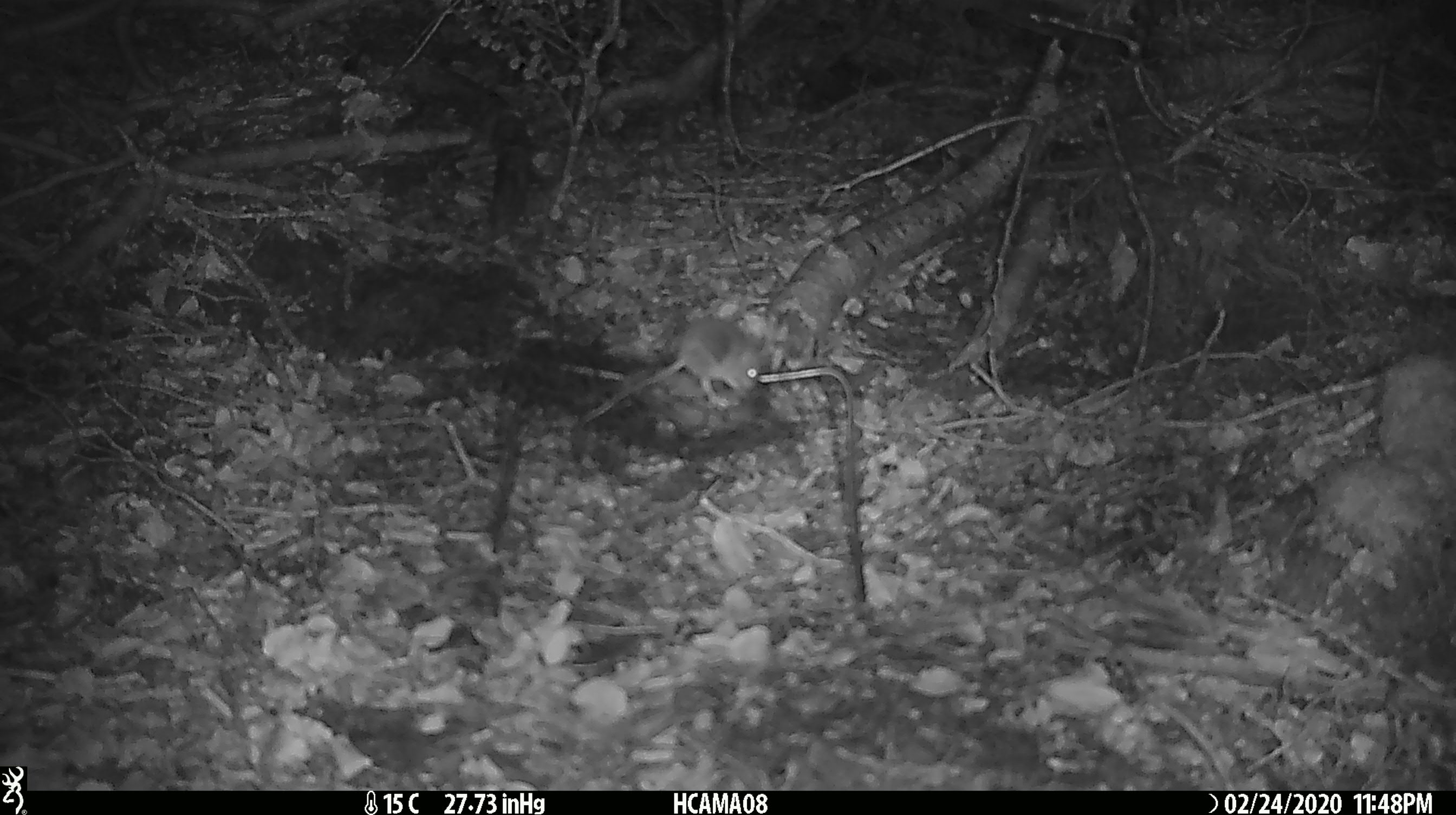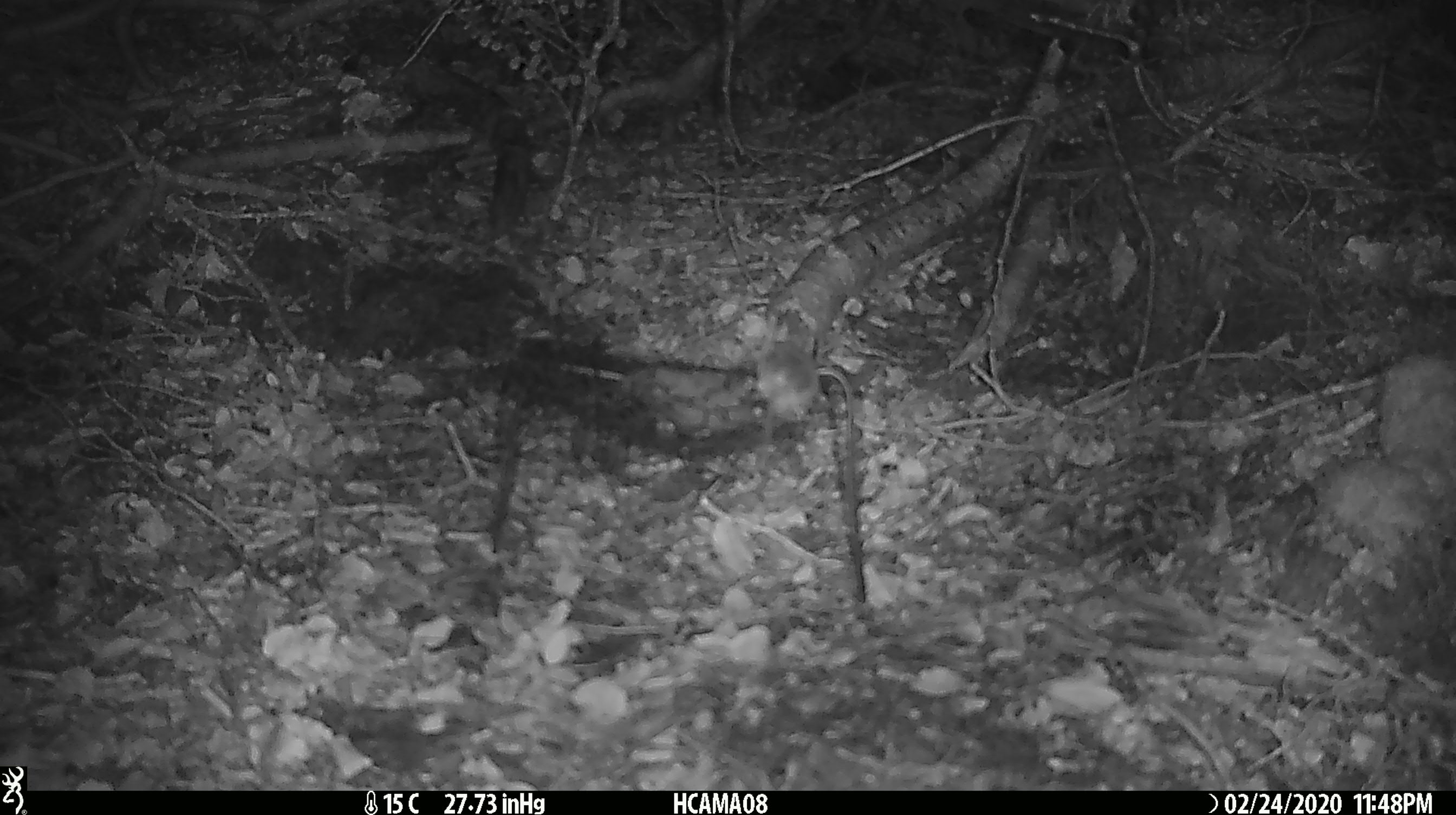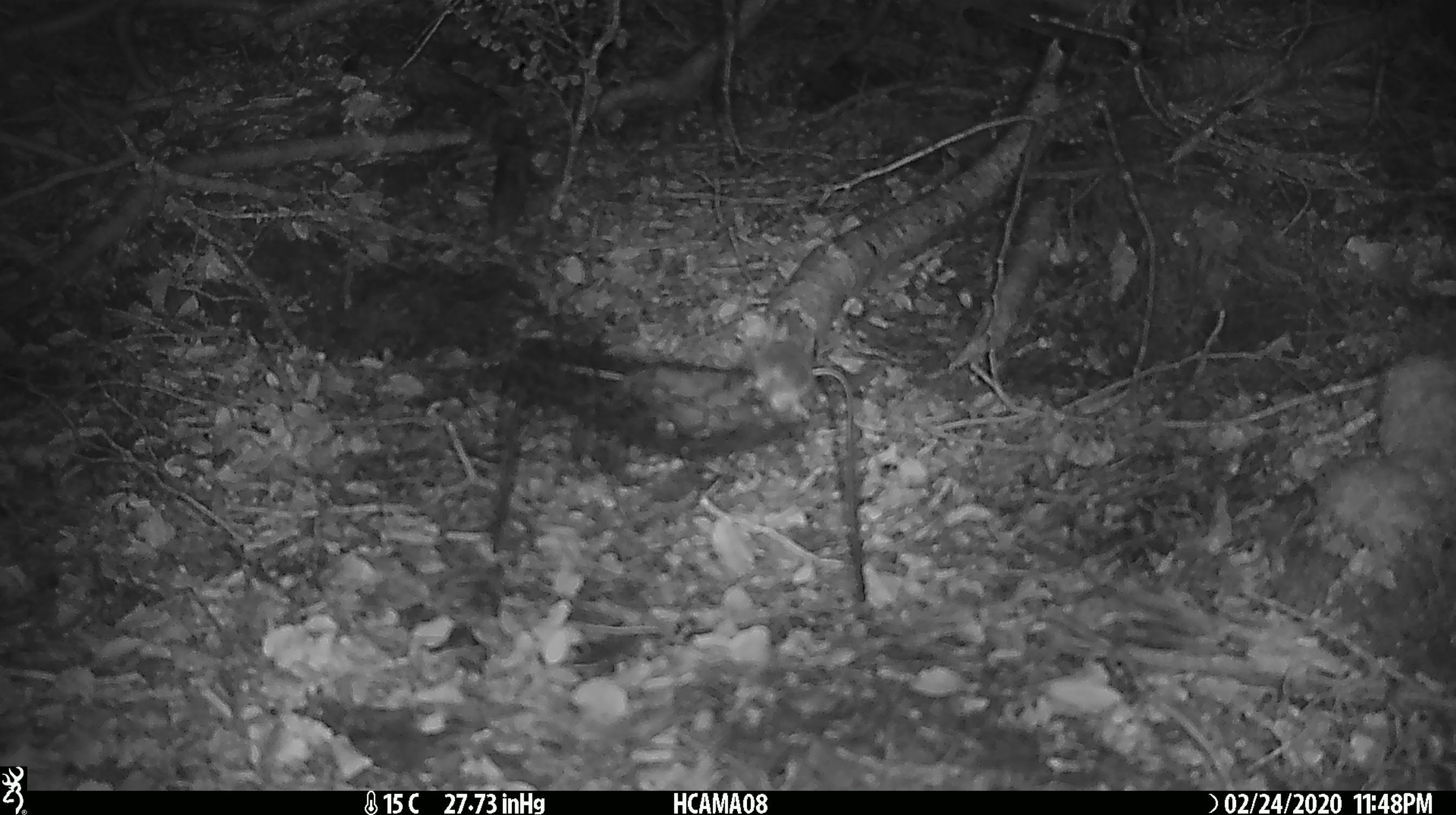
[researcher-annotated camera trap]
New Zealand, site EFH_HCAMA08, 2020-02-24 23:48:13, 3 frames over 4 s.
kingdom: Animalia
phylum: Chordata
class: Mammalia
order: Rodentia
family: Muridae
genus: Mus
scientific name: Mus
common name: mouse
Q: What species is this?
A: Mouse (Mus).